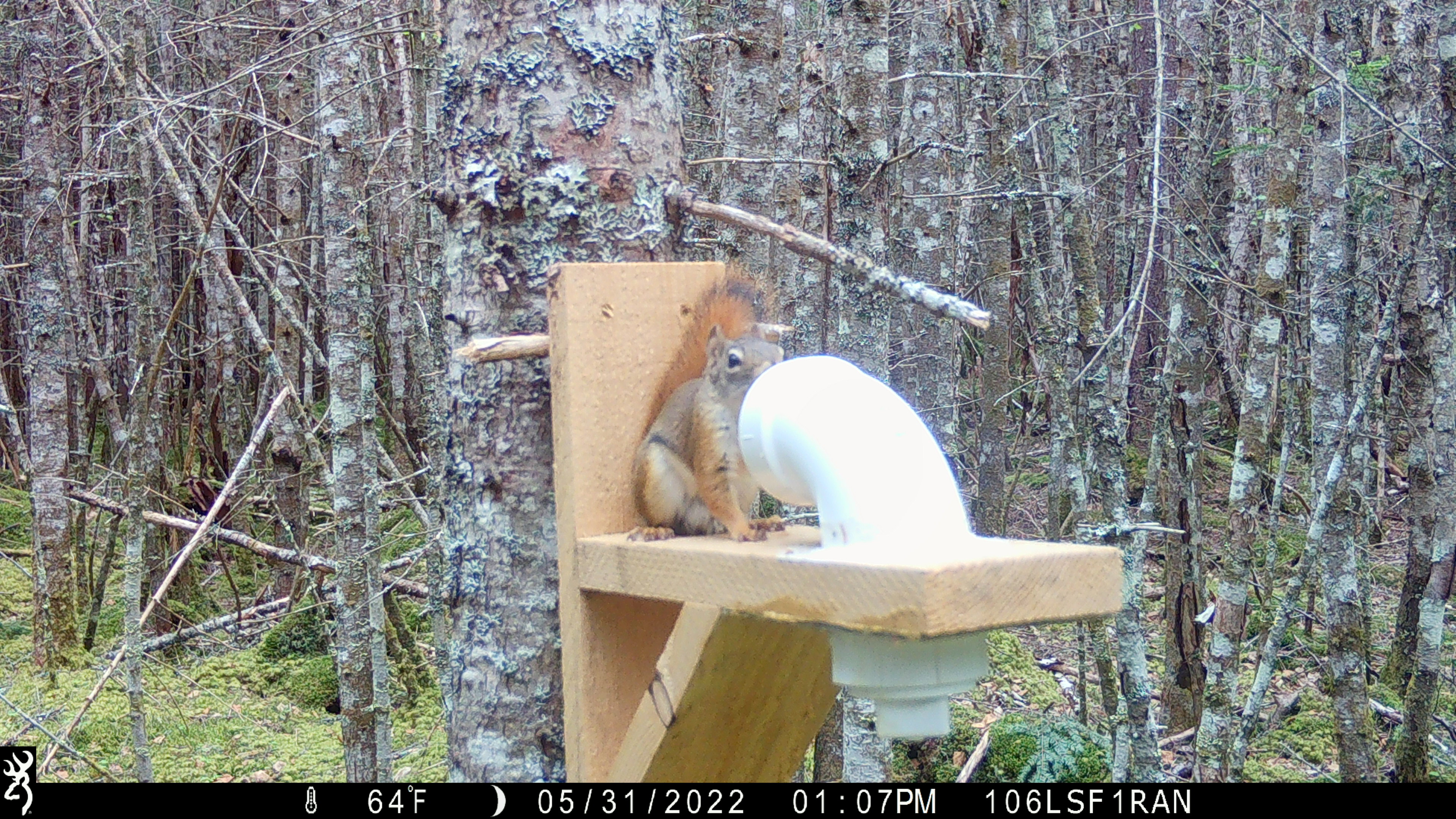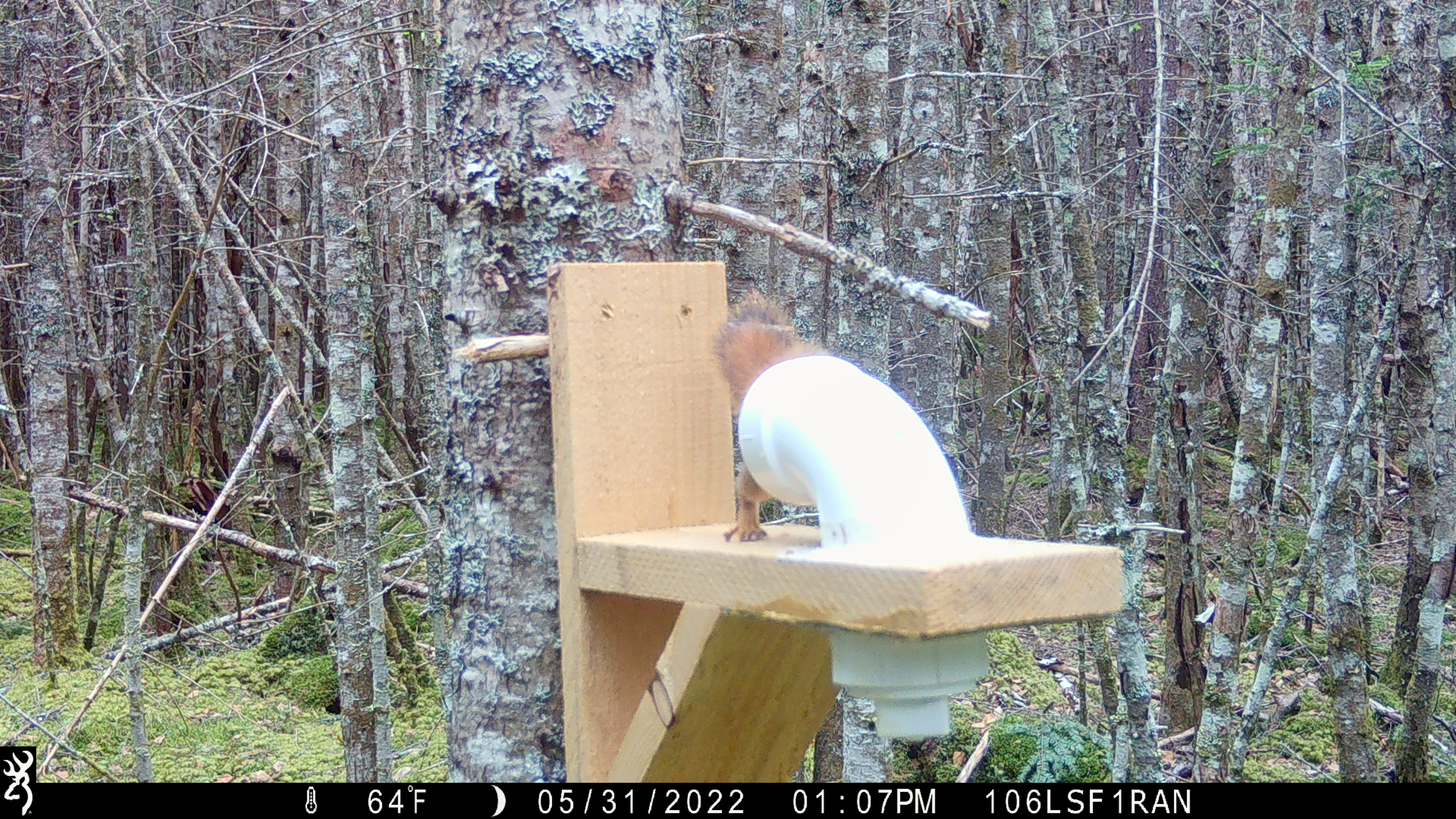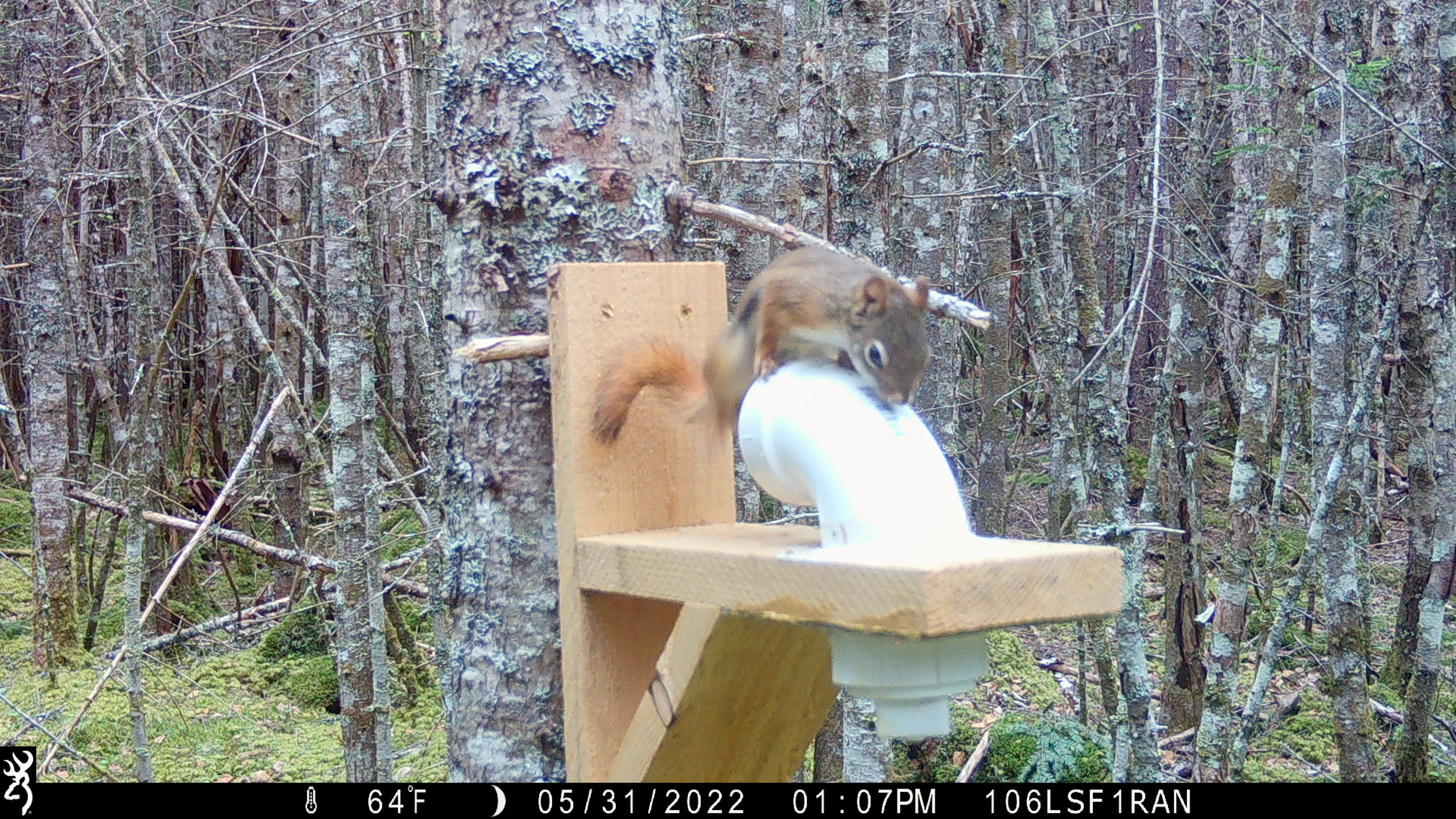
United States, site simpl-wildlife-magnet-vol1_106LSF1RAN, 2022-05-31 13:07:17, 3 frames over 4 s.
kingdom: Animalia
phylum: Chordata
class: Mammalia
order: Rodentia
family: Sciuridae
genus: Tamiasciurus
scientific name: Tamiasciurus hudsonicus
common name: red squirrel